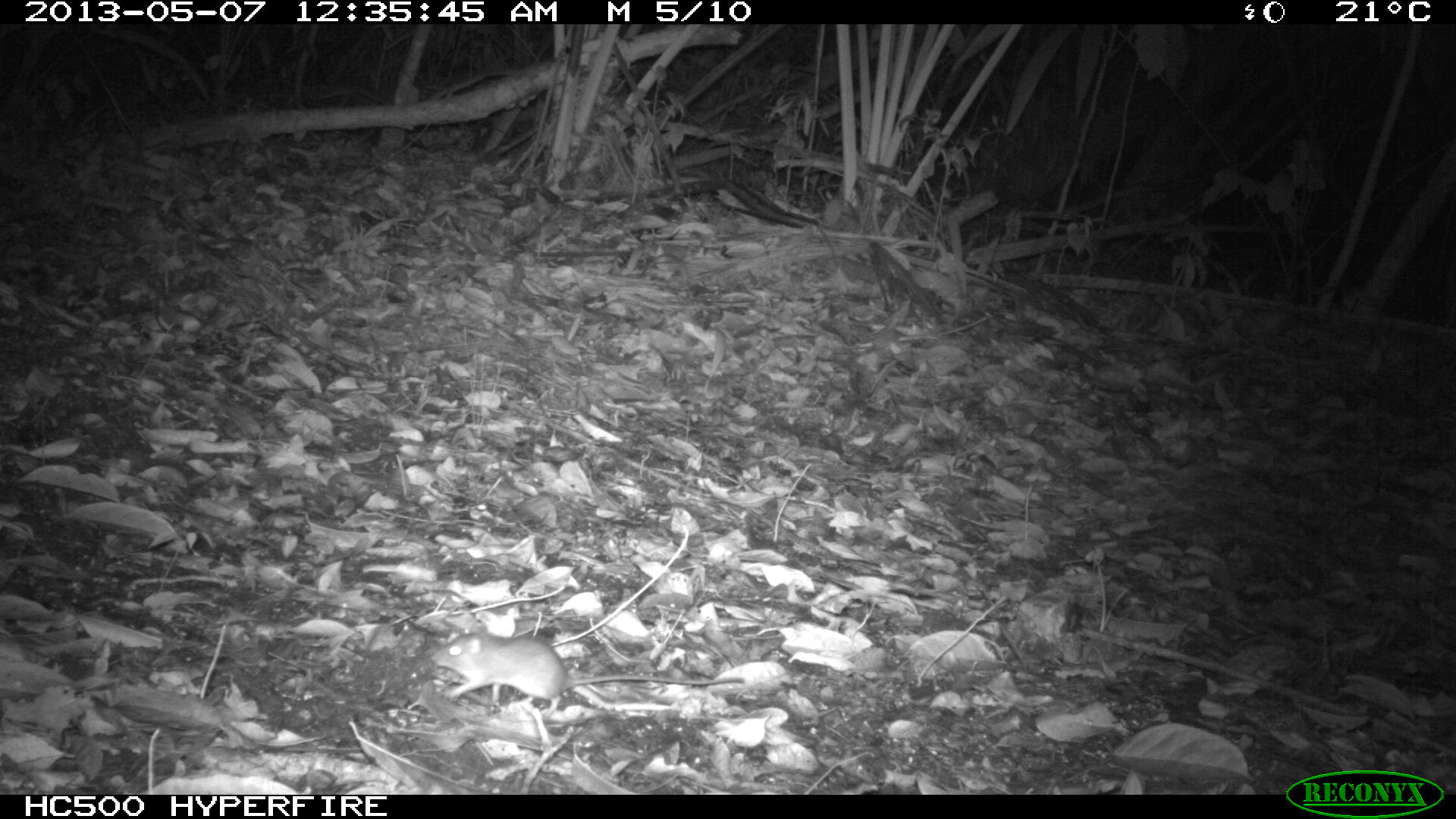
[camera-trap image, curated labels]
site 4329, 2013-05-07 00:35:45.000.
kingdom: Animalia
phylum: Chordata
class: Mammalia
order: Rodentia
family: Cricetidae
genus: Peromyscus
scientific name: Peromyscus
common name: deermice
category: peromyscus sp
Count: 1.